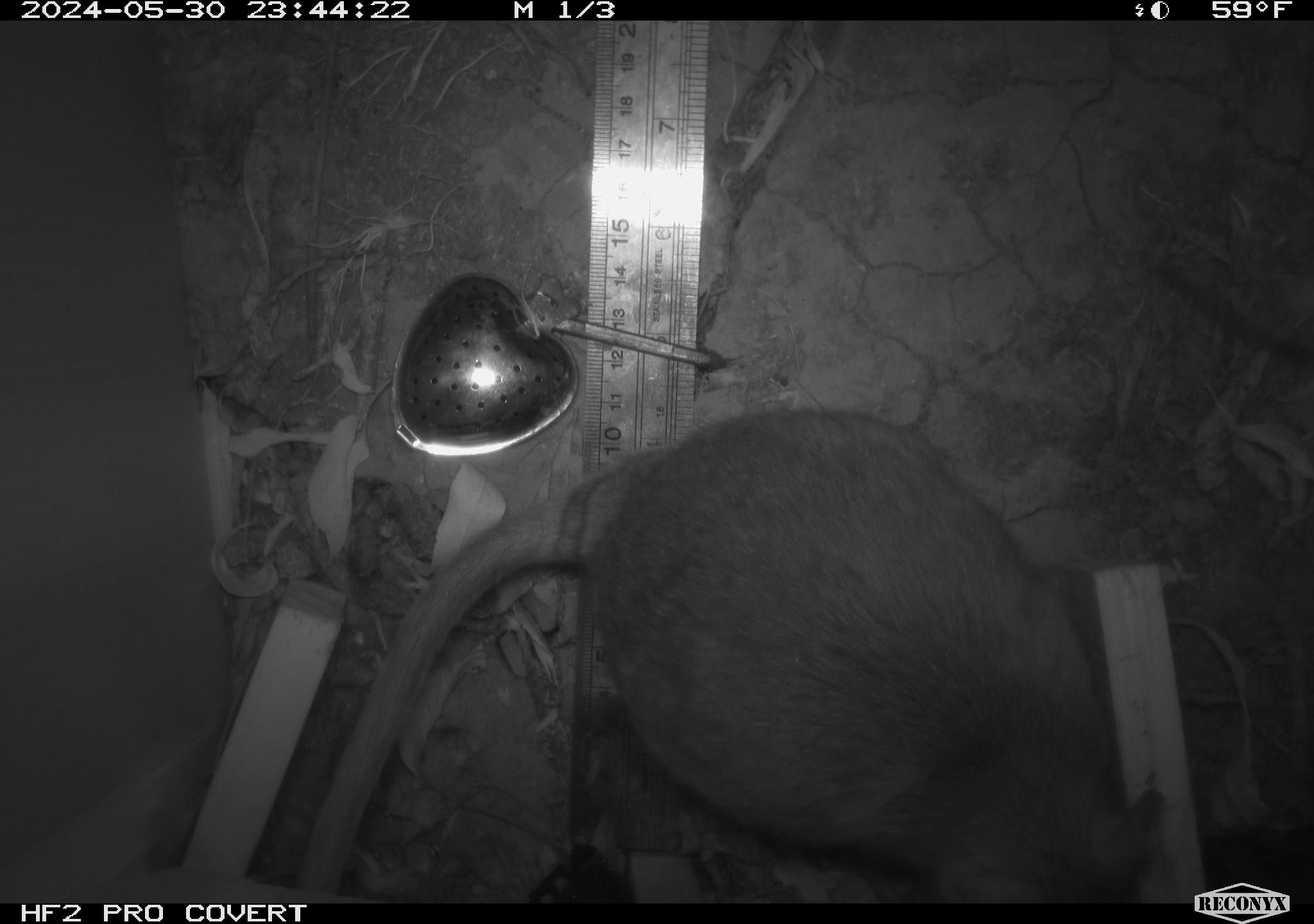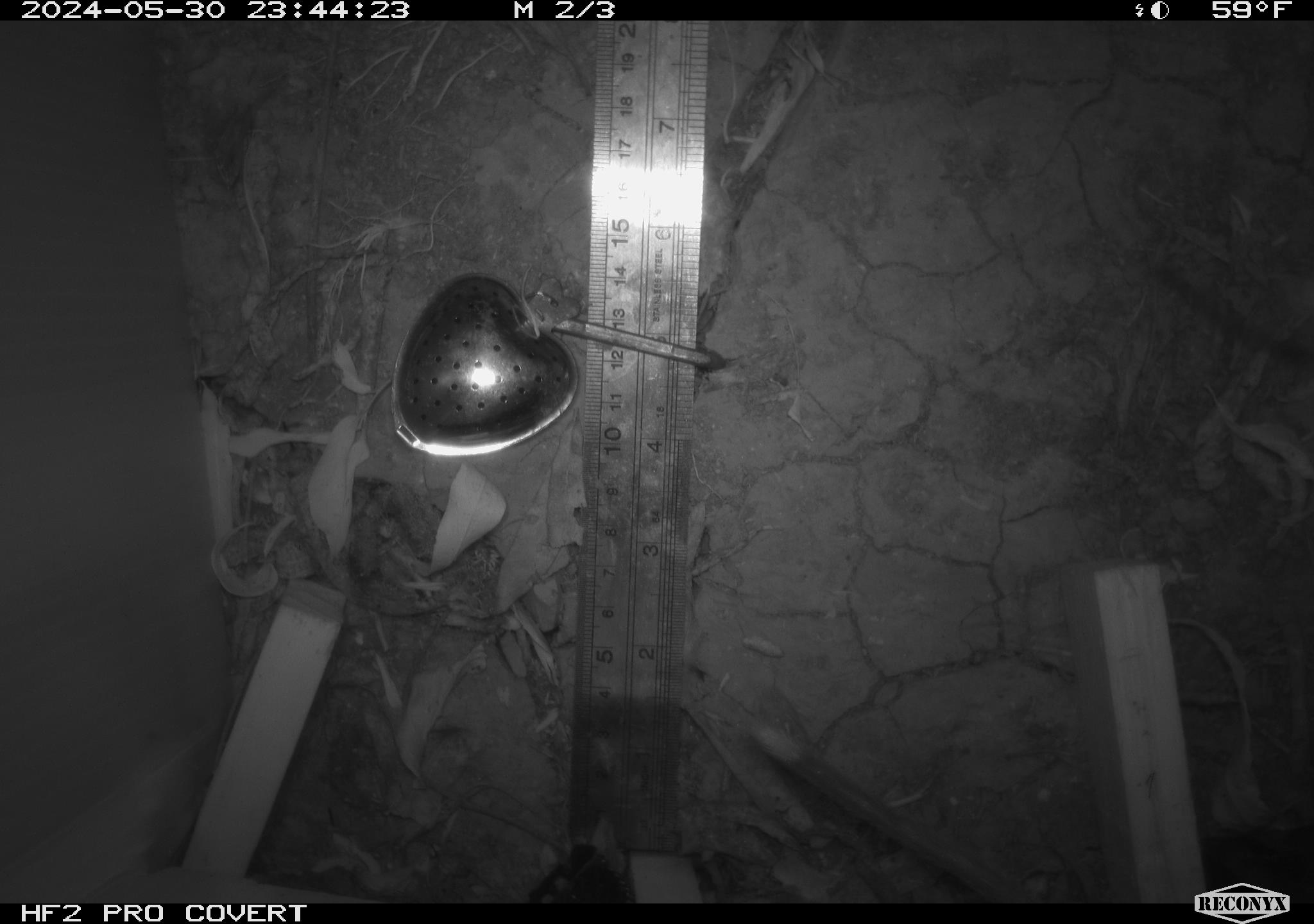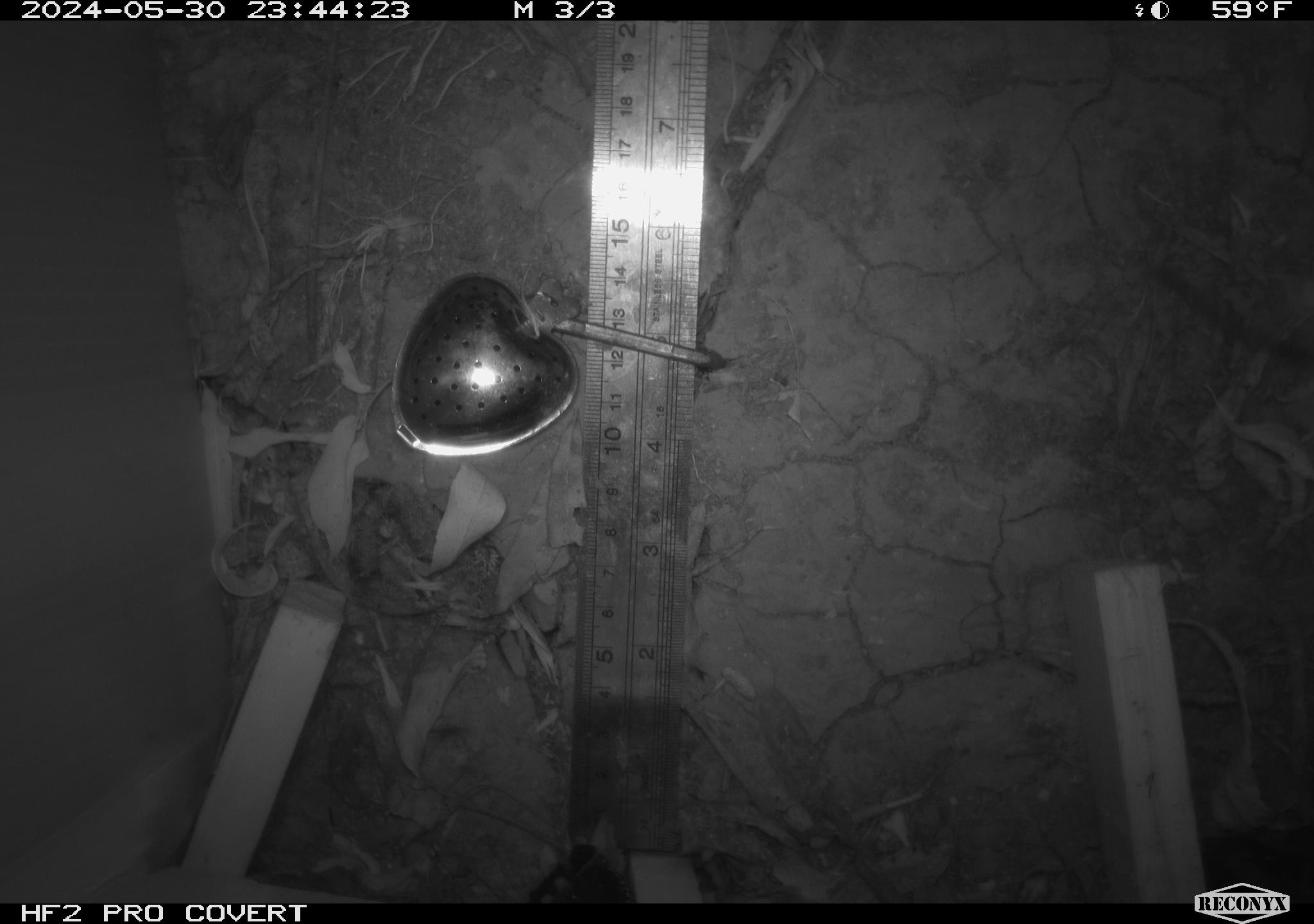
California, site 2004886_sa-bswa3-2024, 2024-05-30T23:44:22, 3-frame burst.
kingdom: Animalia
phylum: Chordata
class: Mammalia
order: Rodentia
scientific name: Rodentia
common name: woodrat or rat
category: woodrat or rat species